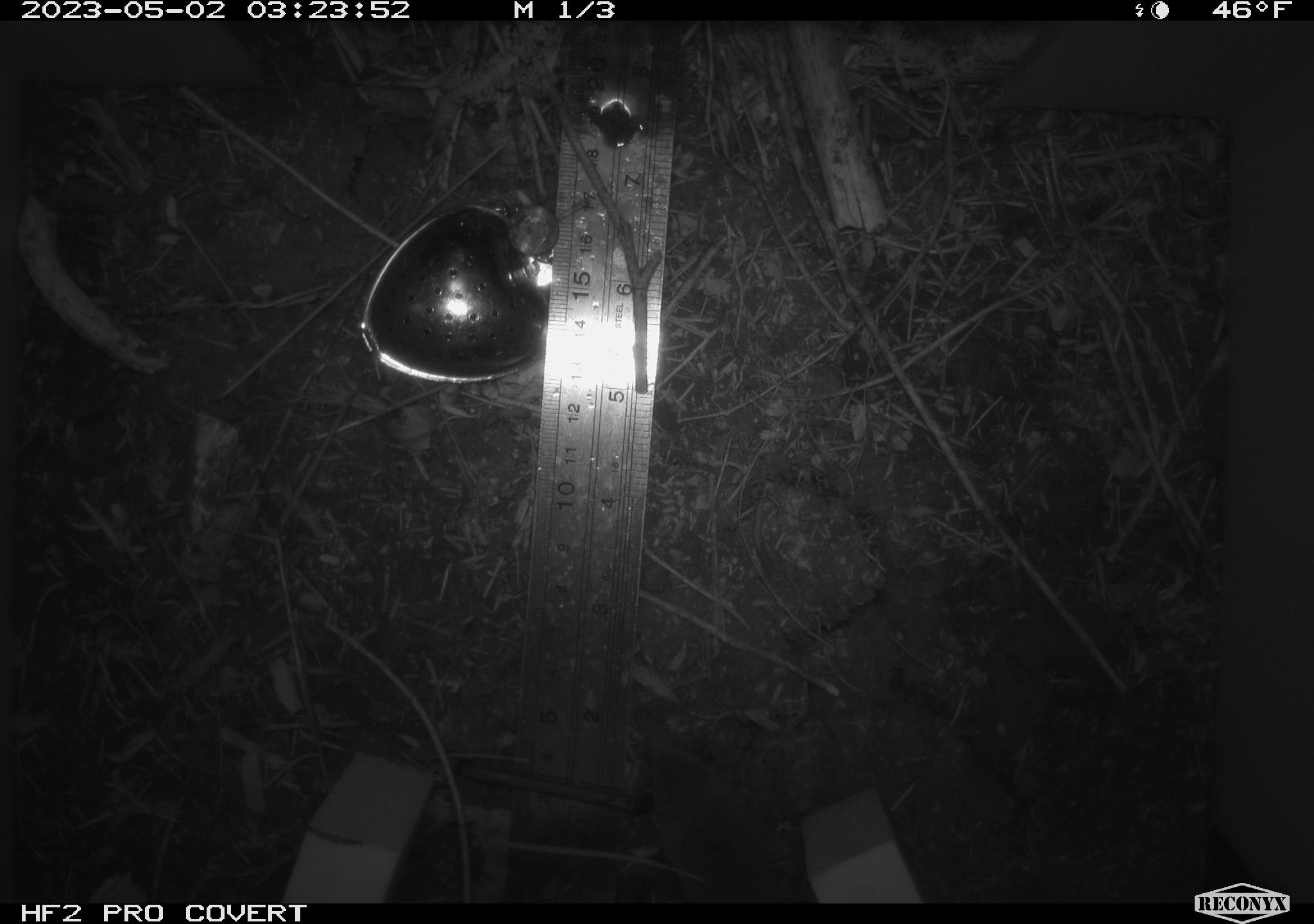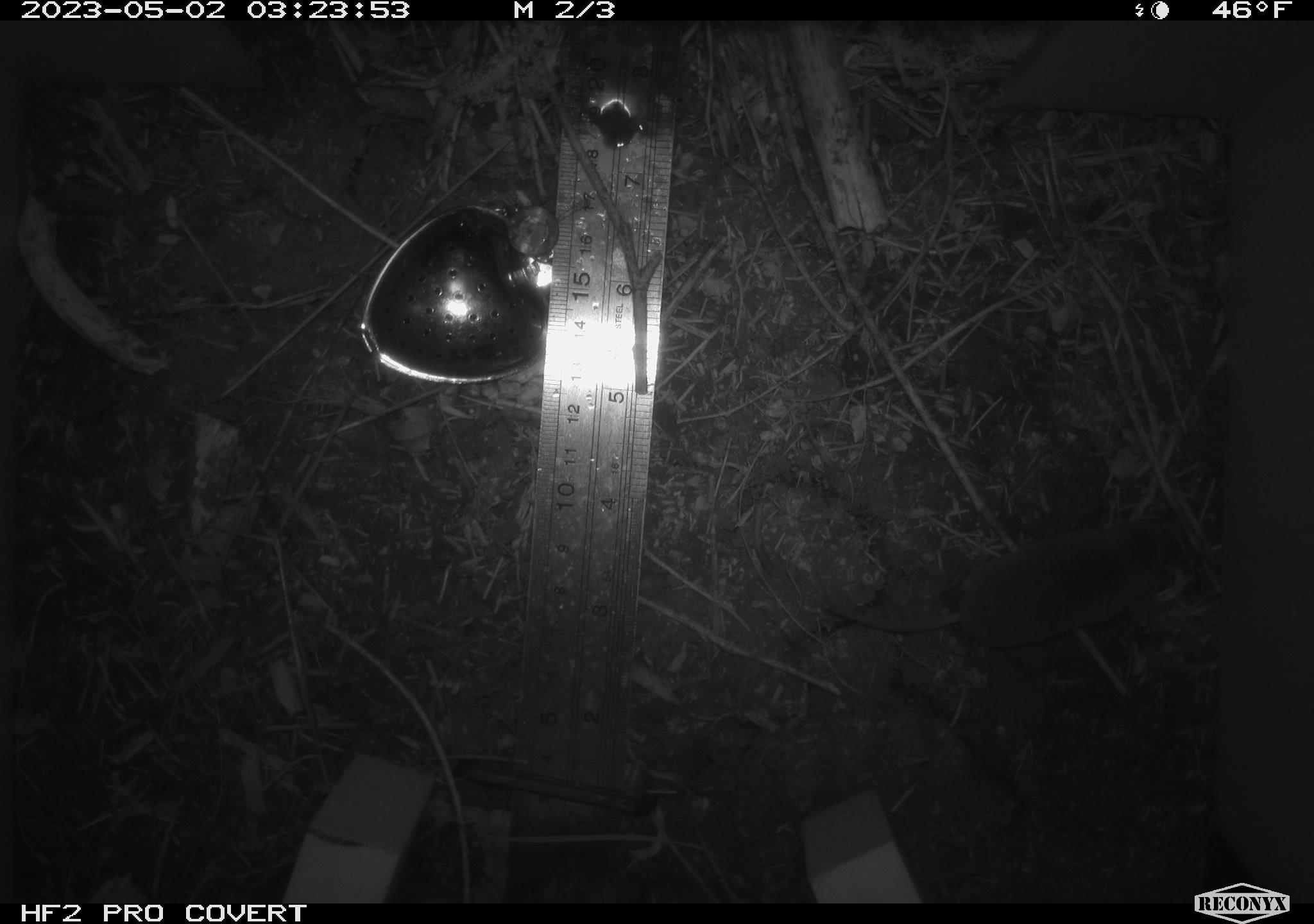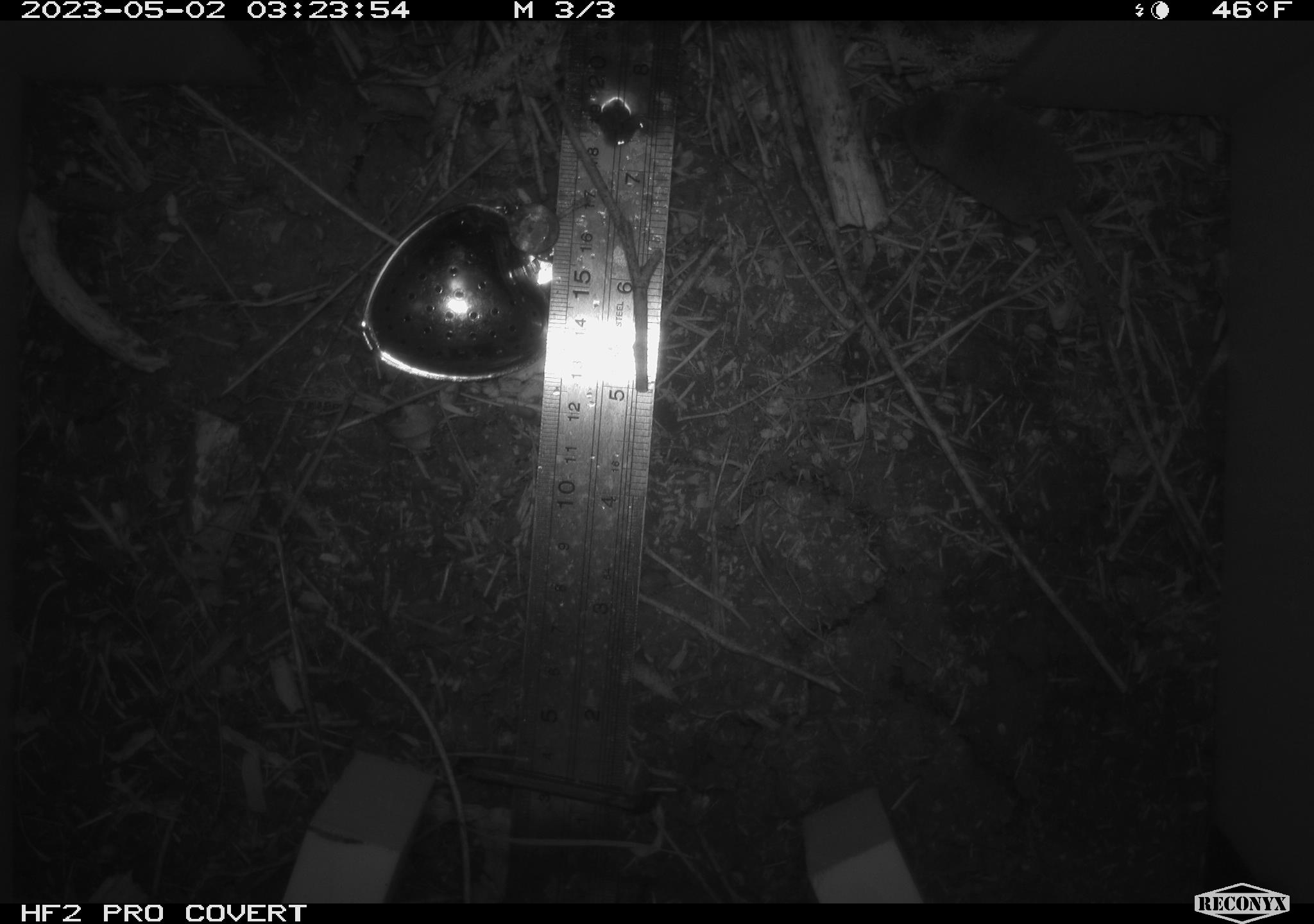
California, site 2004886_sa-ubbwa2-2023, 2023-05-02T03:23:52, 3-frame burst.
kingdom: Animalia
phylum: Chordata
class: Mammalia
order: Eulipotyphla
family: Soricidae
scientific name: Soricidae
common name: shrews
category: soricidae family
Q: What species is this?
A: Soricidae family (shrews) (Soricidae).